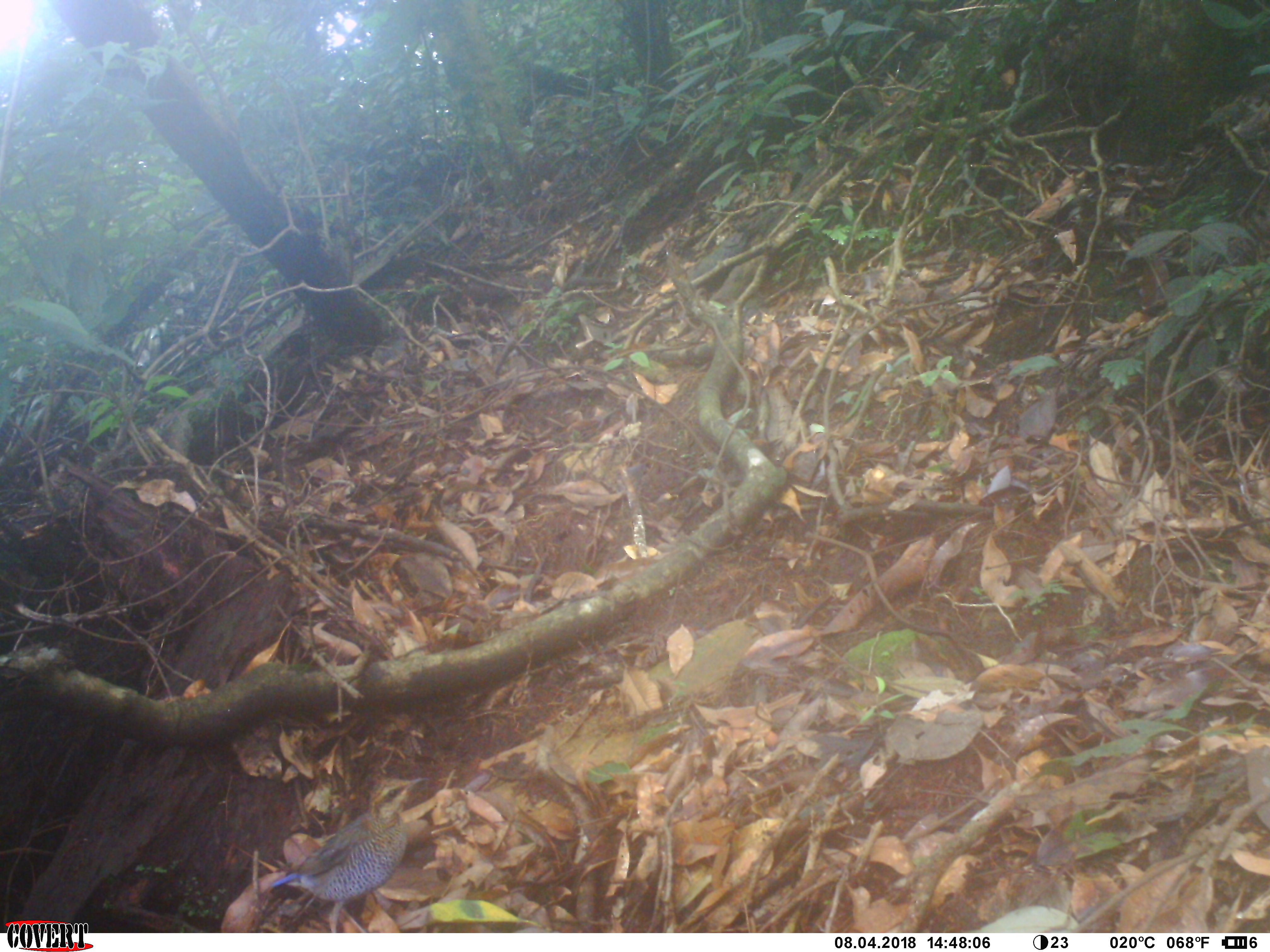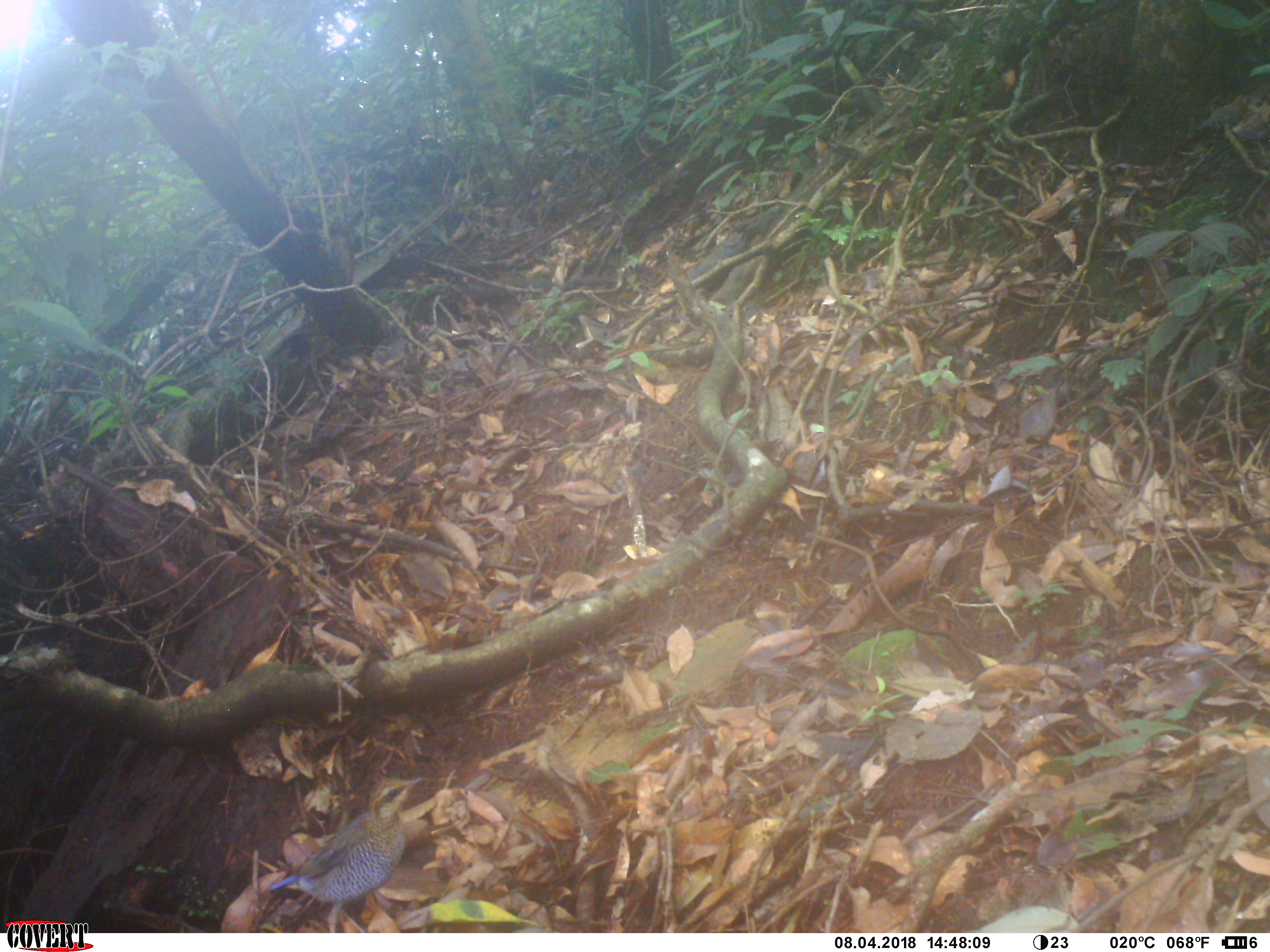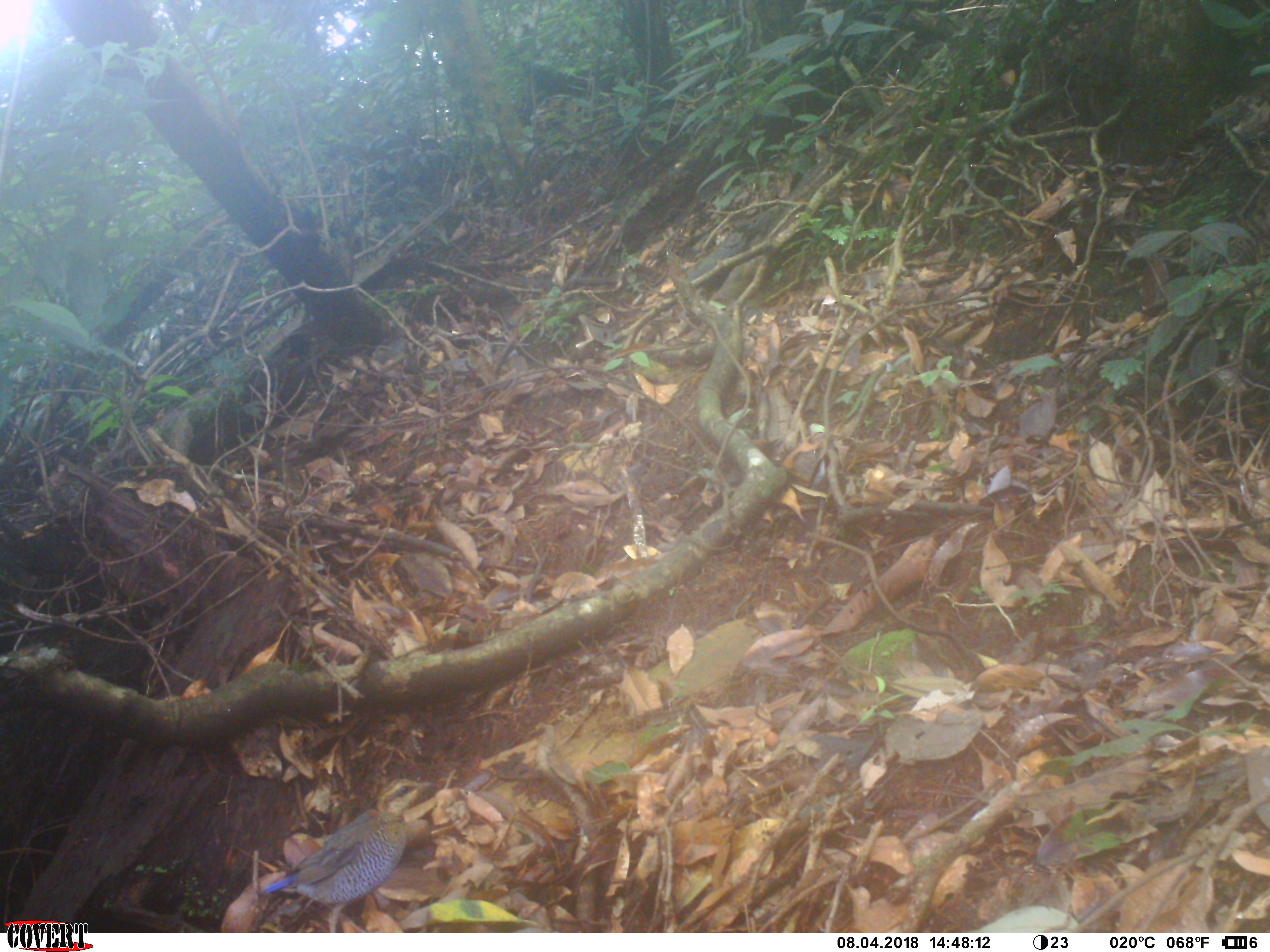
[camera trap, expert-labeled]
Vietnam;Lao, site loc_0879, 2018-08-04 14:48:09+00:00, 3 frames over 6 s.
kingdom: Animalia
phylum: Chordata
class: Aves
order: Passeriformes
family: Pittidae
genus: Hydrornis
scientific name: Hydrornis cyaneus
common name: blue pitta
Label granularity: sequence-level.